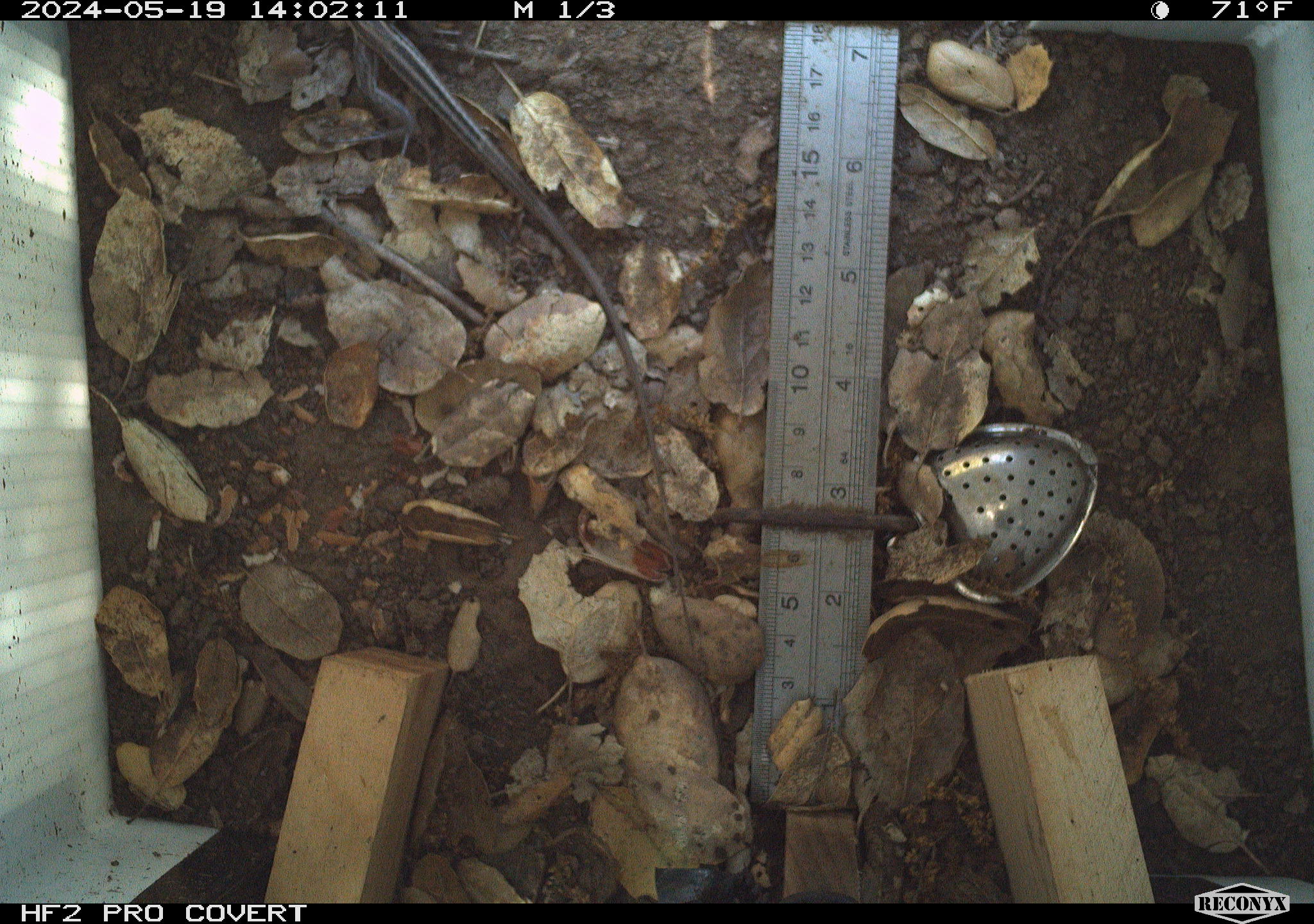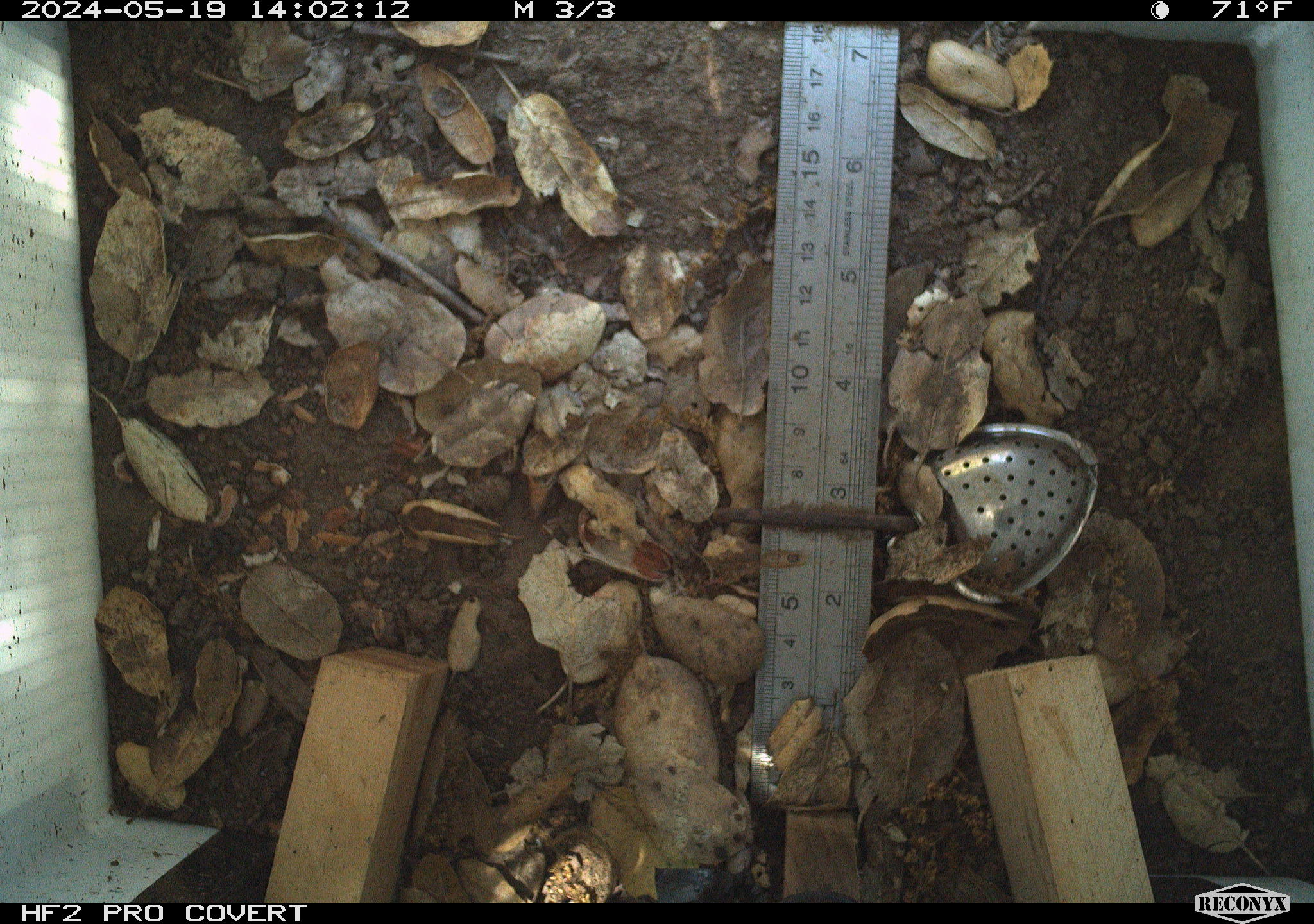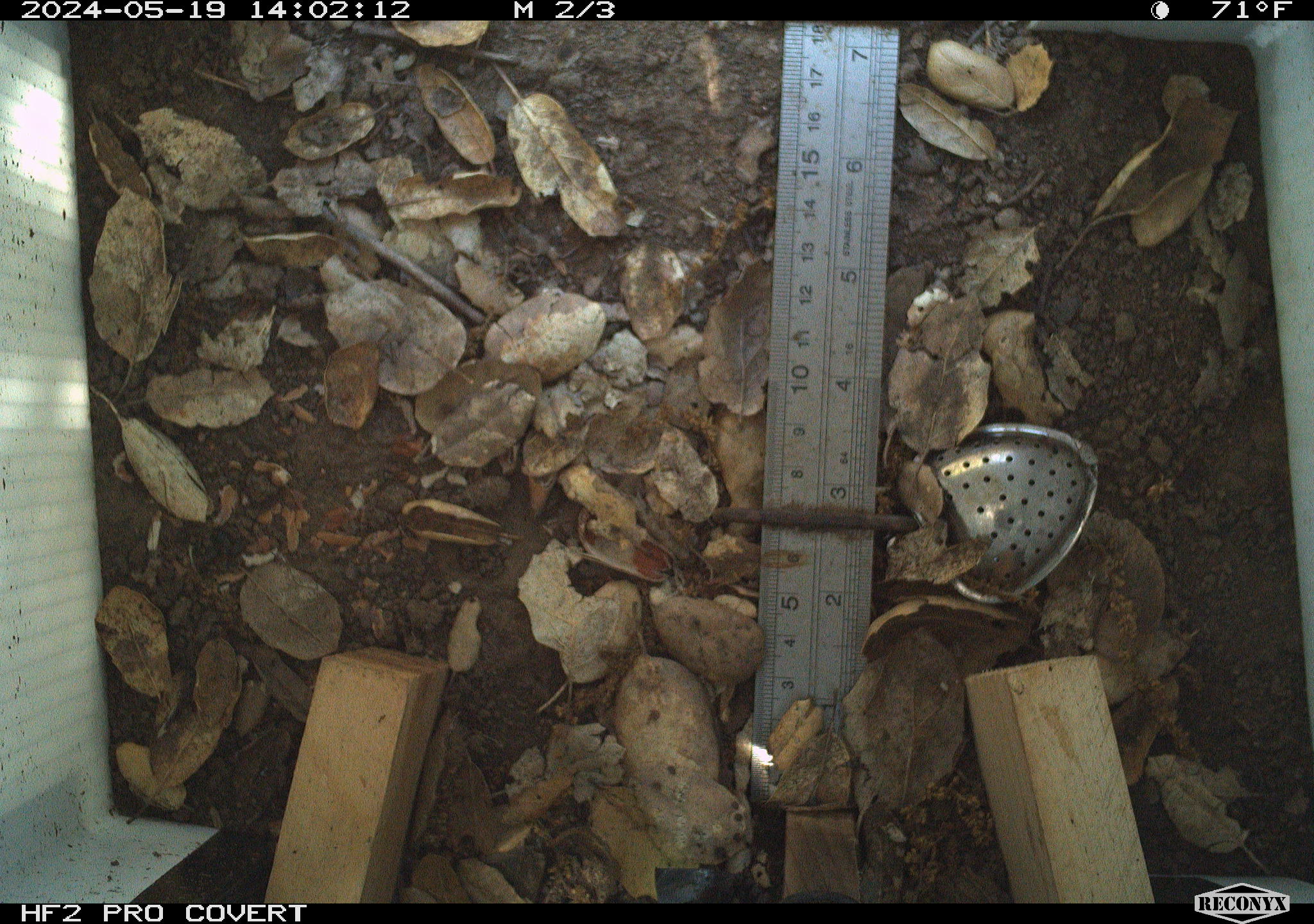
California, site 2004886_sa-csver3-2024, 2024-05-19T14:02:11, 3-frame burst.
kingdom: Animalia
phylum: Chordata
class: Reptilia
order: Squamata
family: Scincidae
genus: Plestiodon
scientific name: Plestiodon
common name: blue-tailed skinks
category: plestiodon species